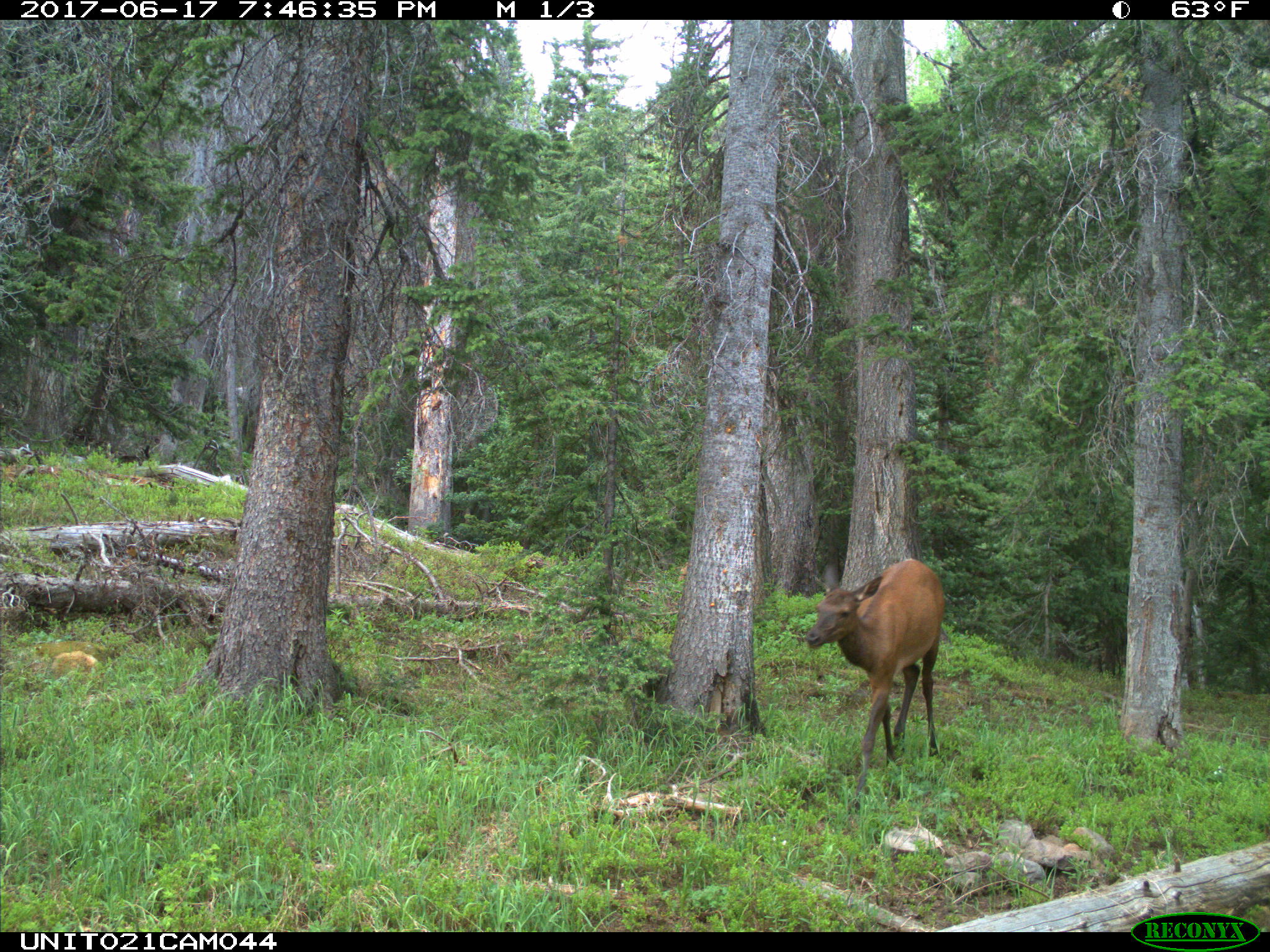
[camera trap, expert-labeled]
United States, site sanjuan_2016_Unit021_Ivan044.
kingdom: Animalia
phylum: Chordata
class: Mammalia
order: Artiodactyla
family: Cervidae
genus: Cervus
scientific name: Cervus elaphus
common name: red deer